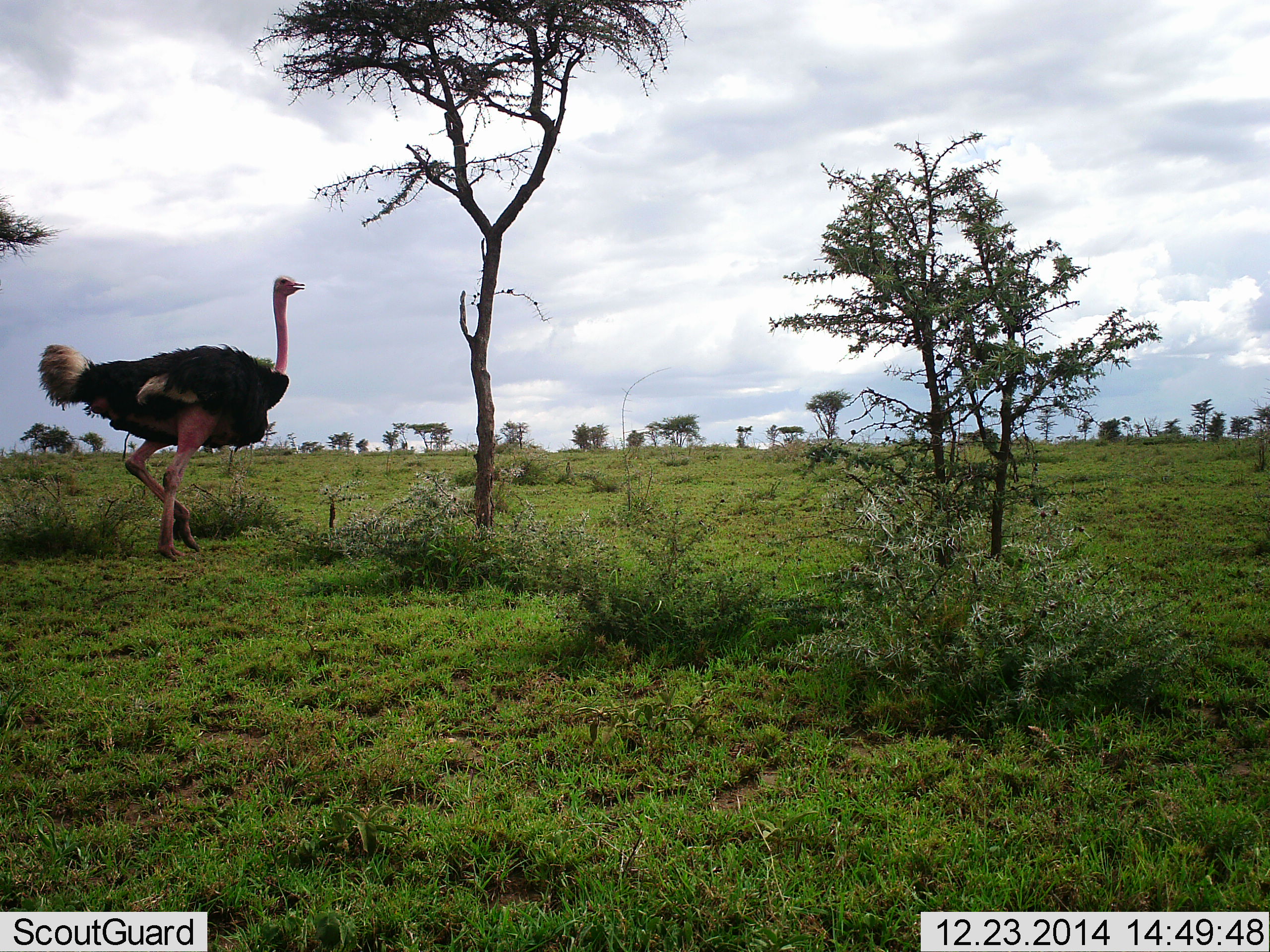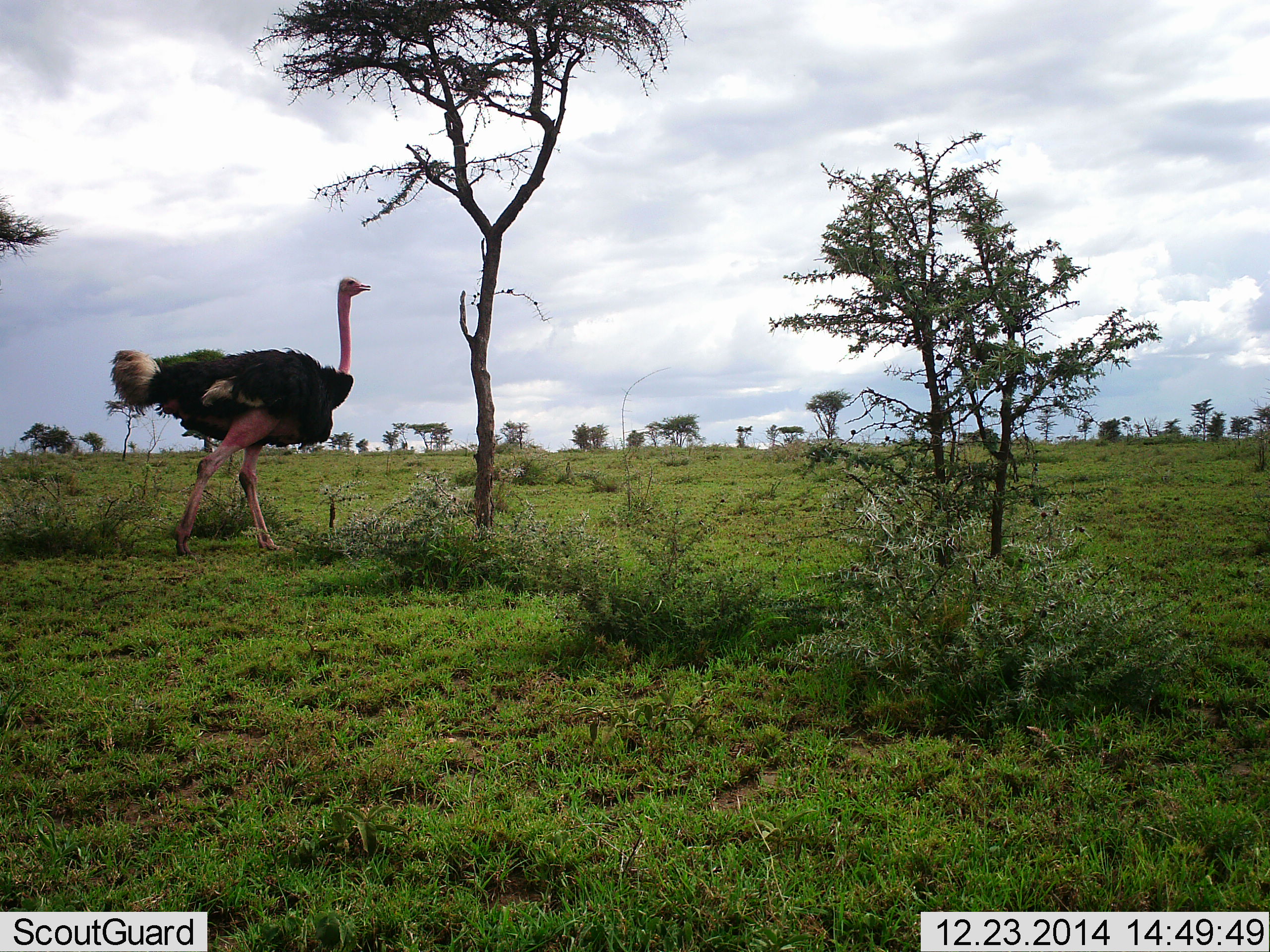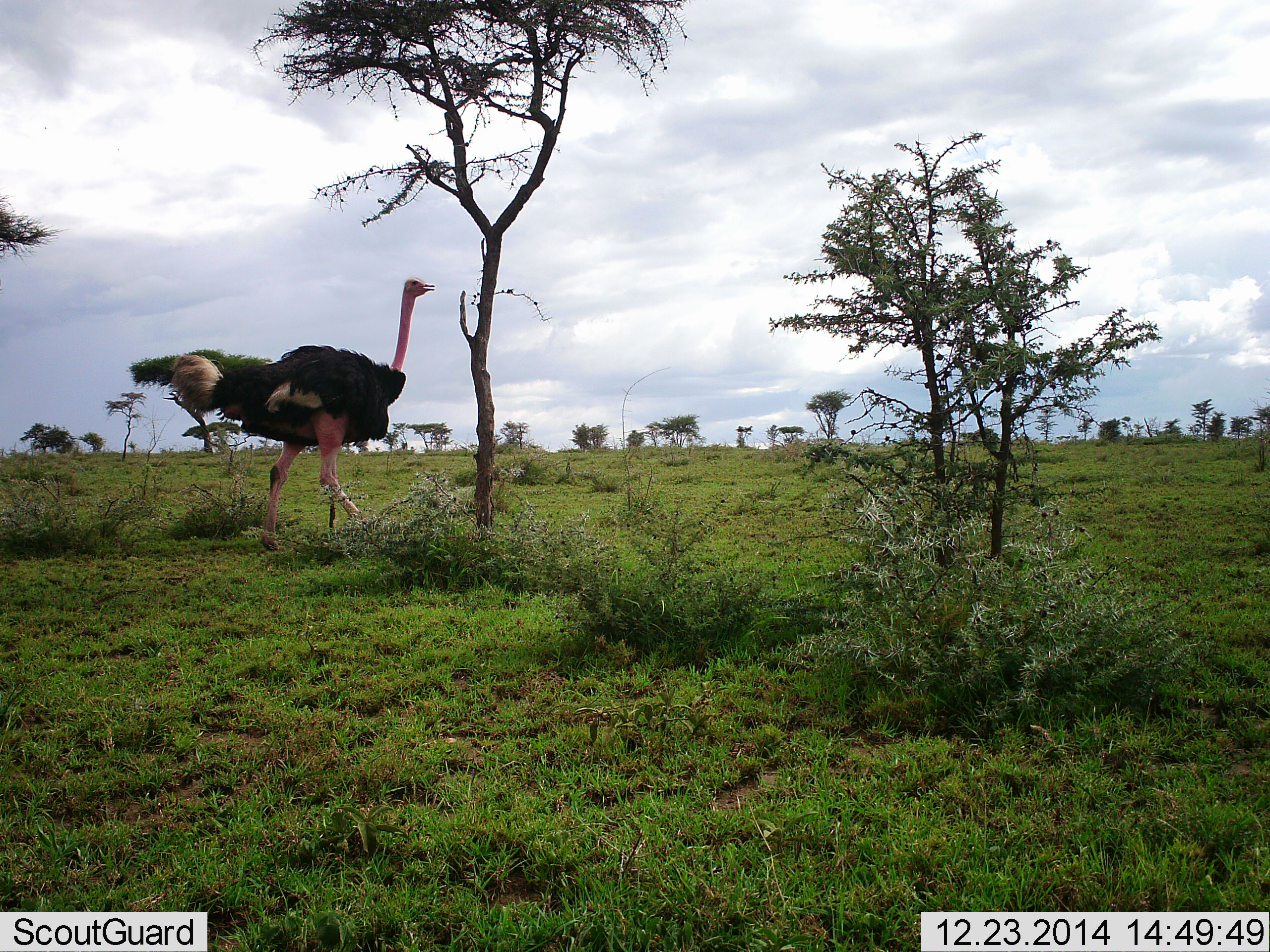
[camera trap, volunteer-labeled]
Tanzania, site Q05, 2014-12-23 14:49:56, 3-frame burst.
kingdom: Animalia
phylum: Chordata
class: Aves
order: Struthioniformes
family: Struthionidae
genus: Struthio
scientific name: Struthio camelus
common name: ostrich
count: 1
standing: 0%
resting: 0%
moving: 100%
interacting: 0%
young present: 0%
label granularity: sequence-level